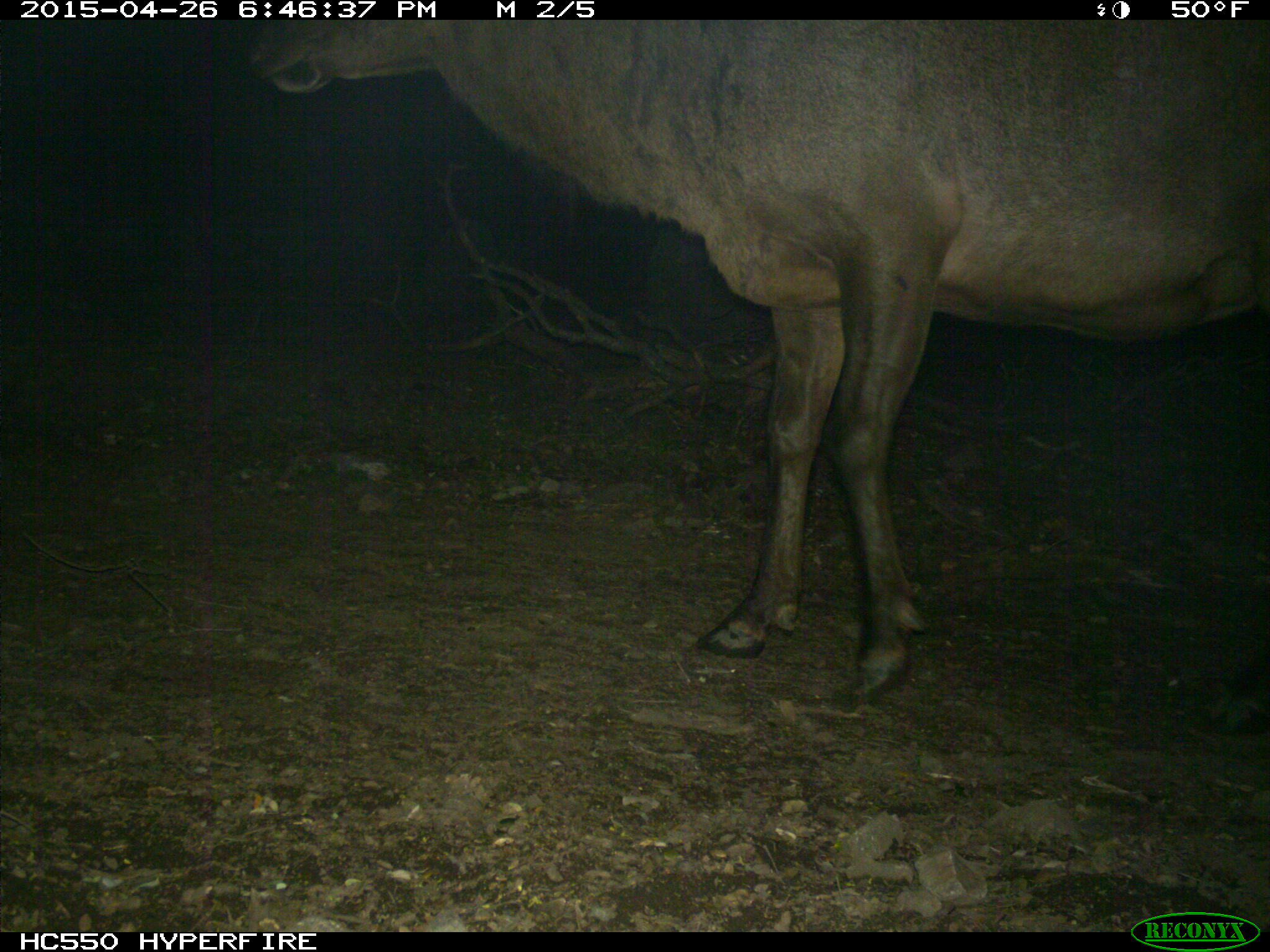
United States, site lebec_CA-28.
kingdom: Animalia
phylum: Chordata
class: Mammalia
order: Artiodactyla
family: Cervidae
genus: Cervus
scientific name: Cervus canadensis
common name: elk